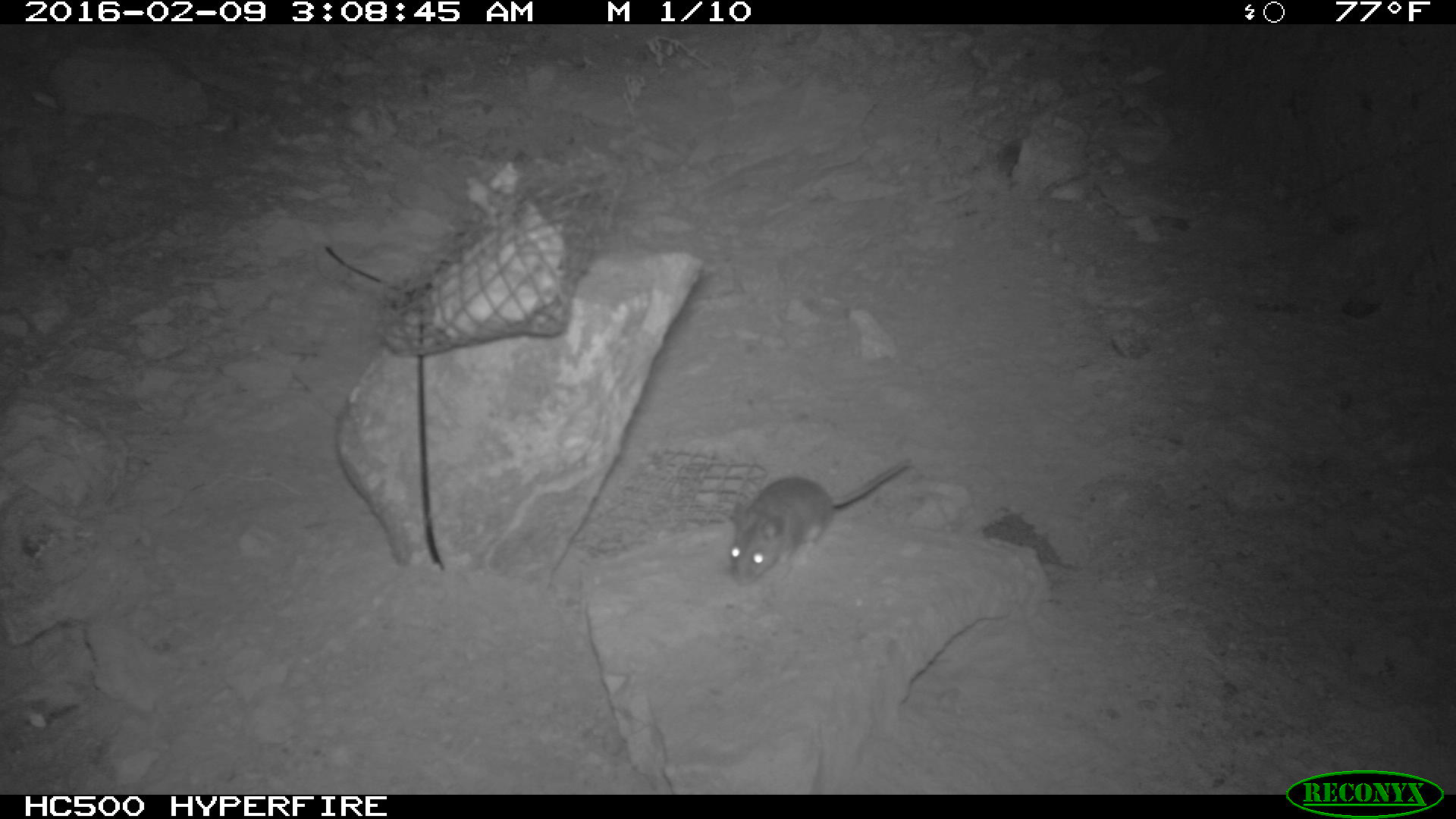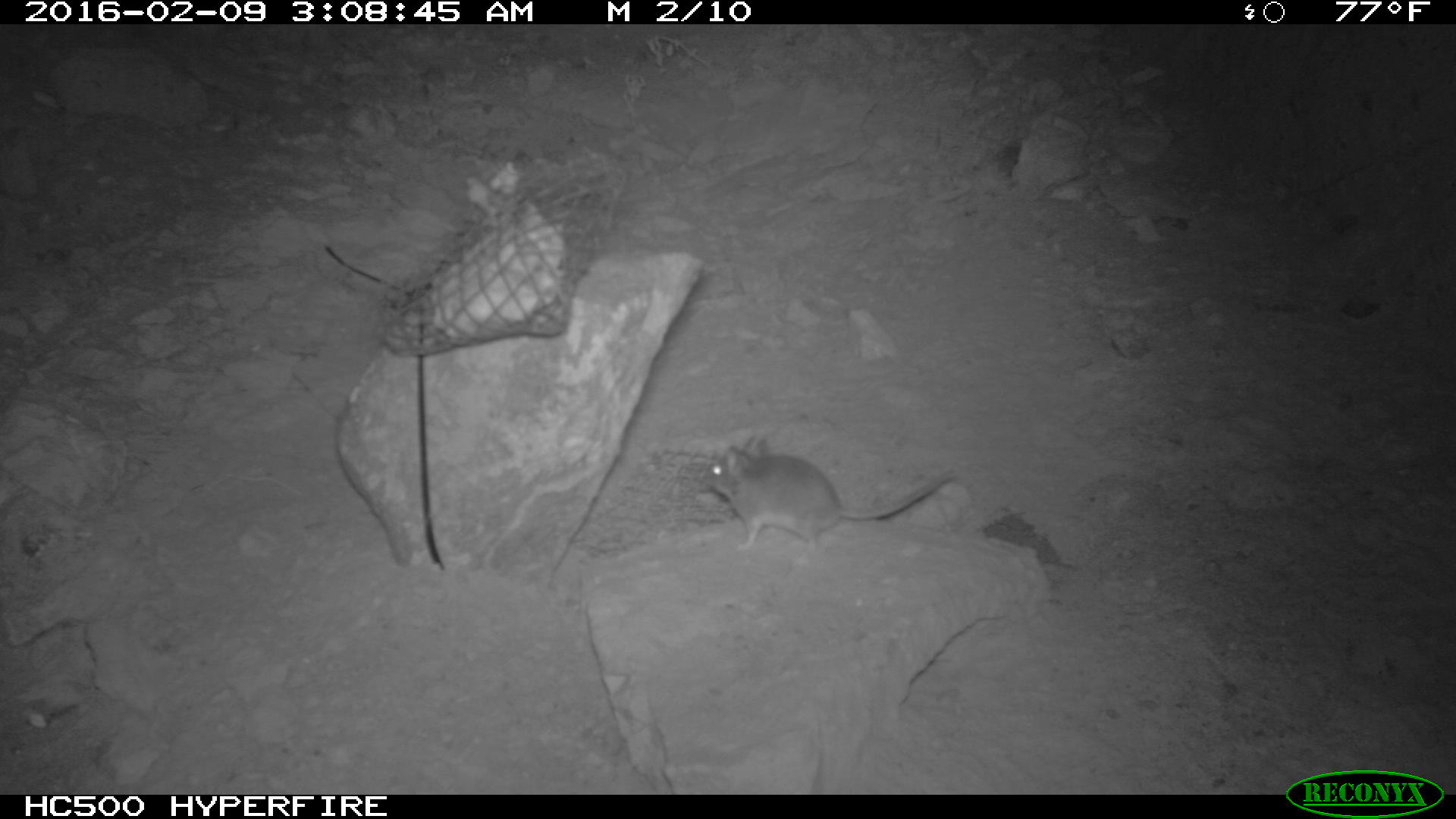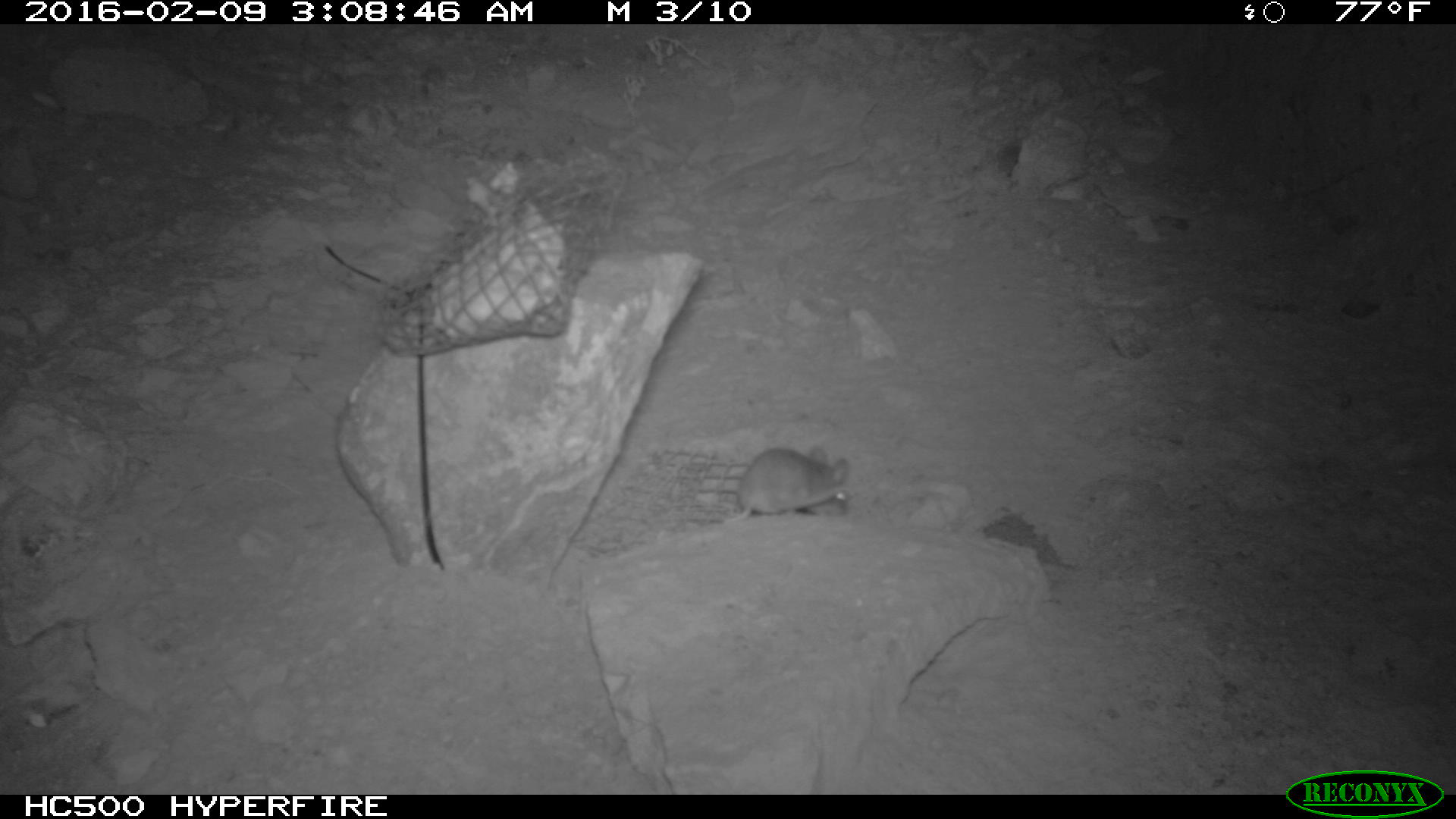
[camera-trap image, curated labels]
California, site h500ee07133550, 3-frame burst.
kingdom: Animalia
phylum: Chordata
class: Mammalia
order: Rodentia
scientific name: Rodentia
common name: rodent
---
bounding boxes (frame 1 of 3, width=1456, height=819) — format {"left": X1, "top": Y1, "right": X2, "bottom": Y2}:
rodent: {"left": 722, "top": 462, "right": 910, "bottom": 584}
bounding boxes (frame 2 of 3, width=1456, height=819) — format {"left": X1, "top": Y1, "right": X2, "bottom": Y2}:
rodent: {"left": 704, "top": 434, "right": 954, "bottom": 563}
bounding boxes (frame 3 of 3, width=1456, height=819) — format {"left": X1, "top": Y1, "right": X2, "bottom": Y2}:
rodent: {"left": 721, "top": 444, "right": 851, "bottom": 523}